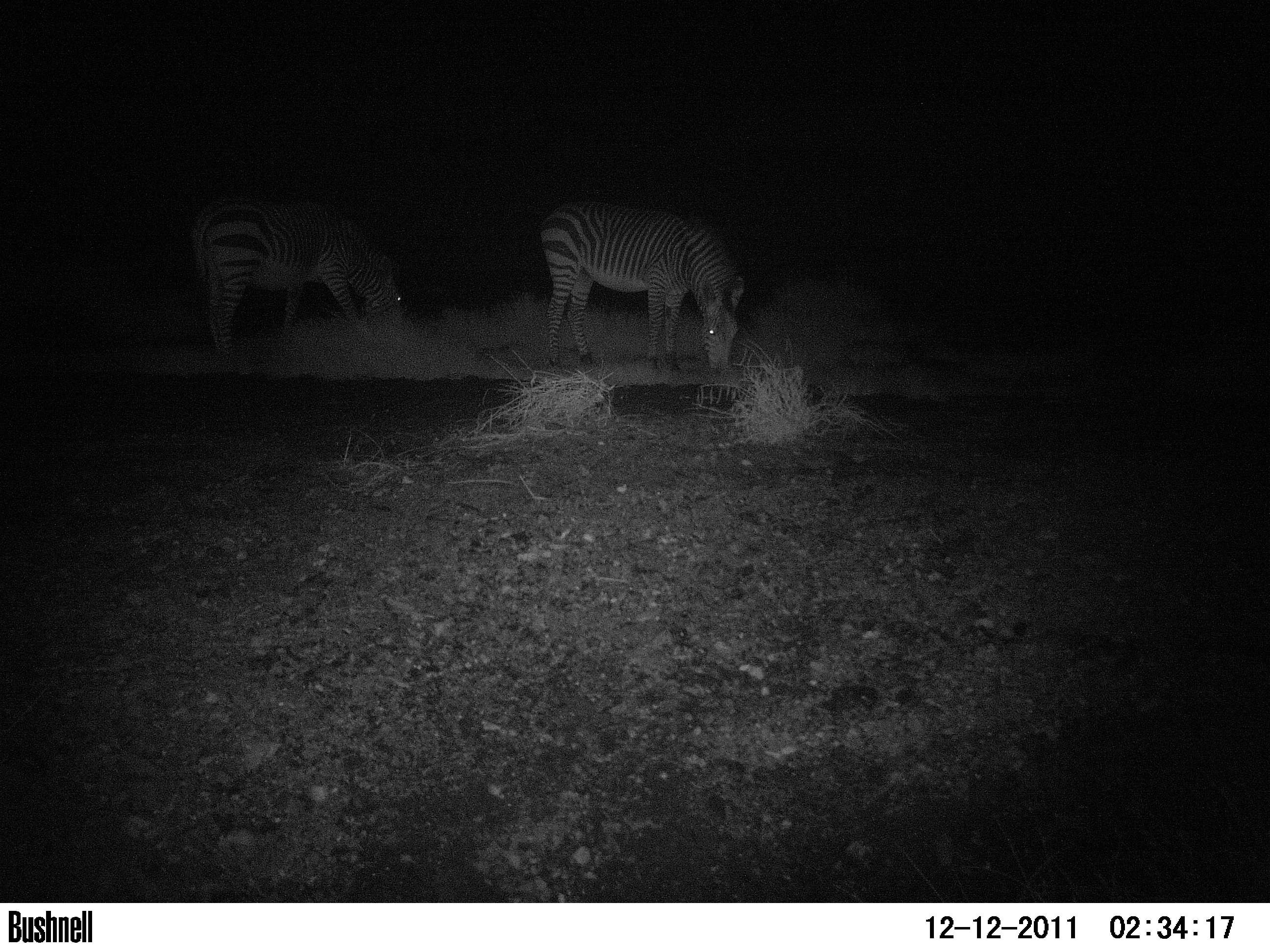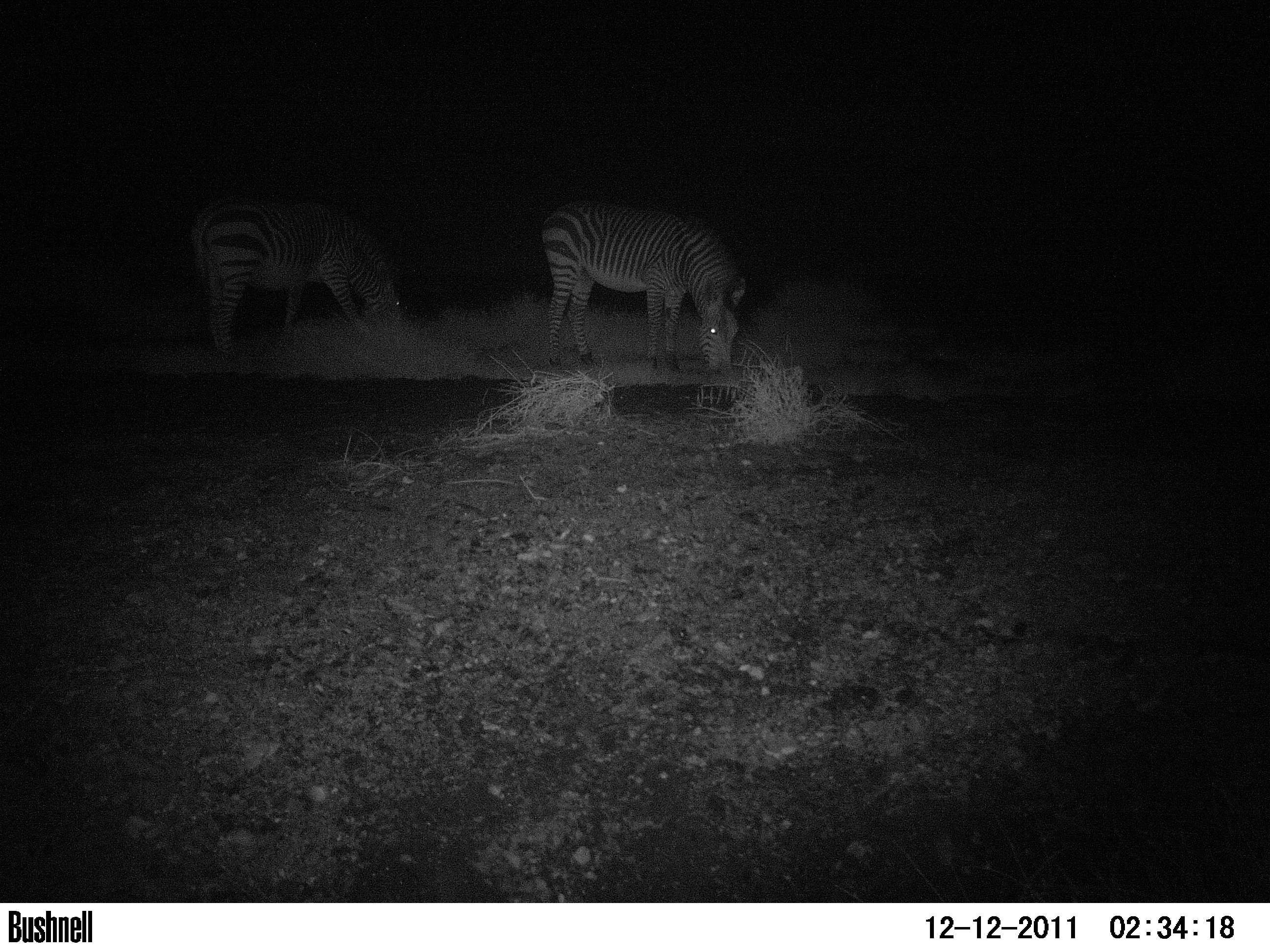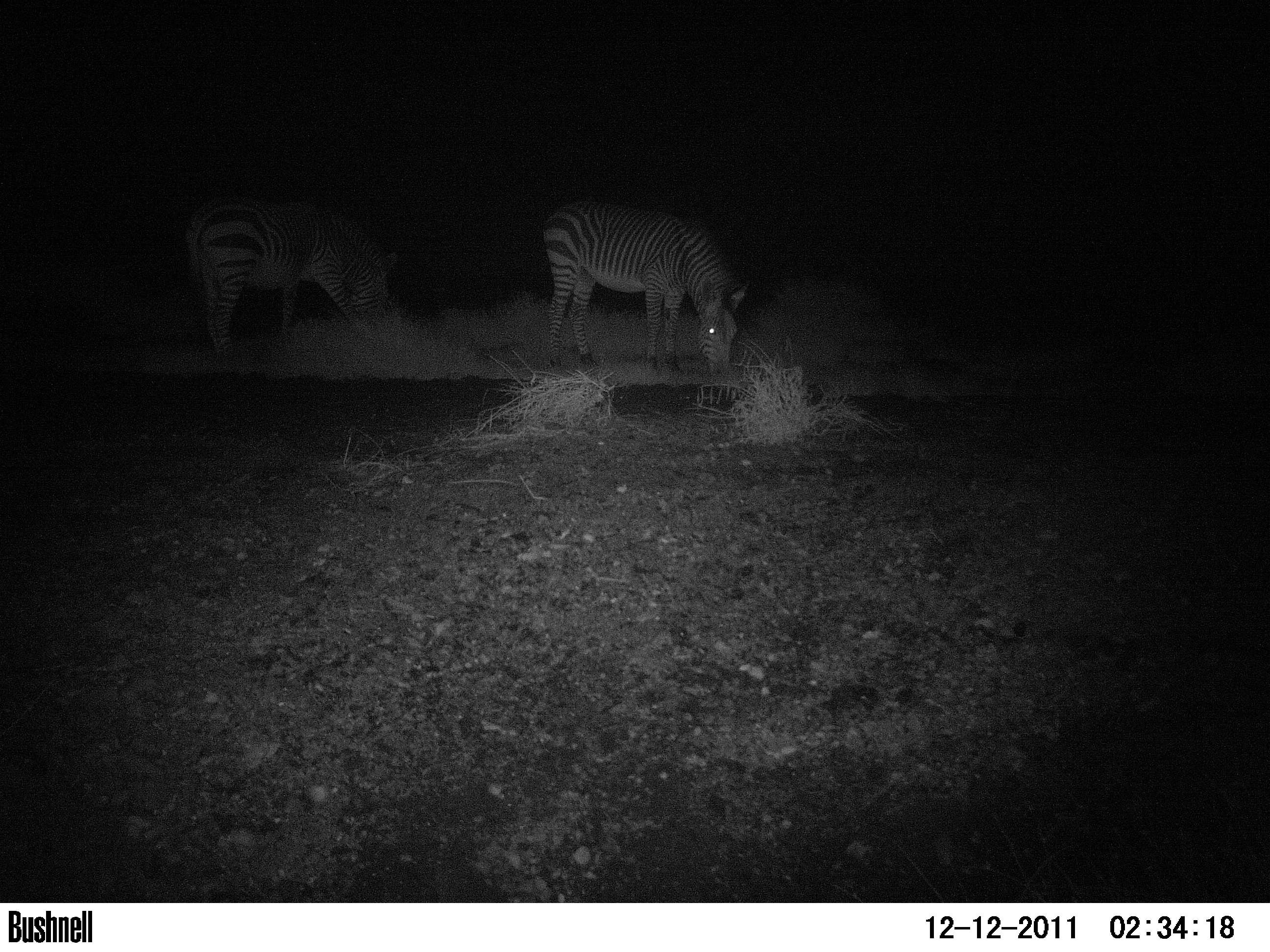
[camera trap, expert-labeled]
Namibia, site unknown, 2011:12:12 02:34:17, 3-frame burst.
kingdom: Animalia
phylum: Chordata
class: Mammalia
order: Perissodactyla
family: Equidae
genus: Equus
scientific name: Equus zebra hartmannae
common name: hartmann's mountain zebra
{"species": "Equus zebra hartmannae (hartmann's mountain zebra)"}